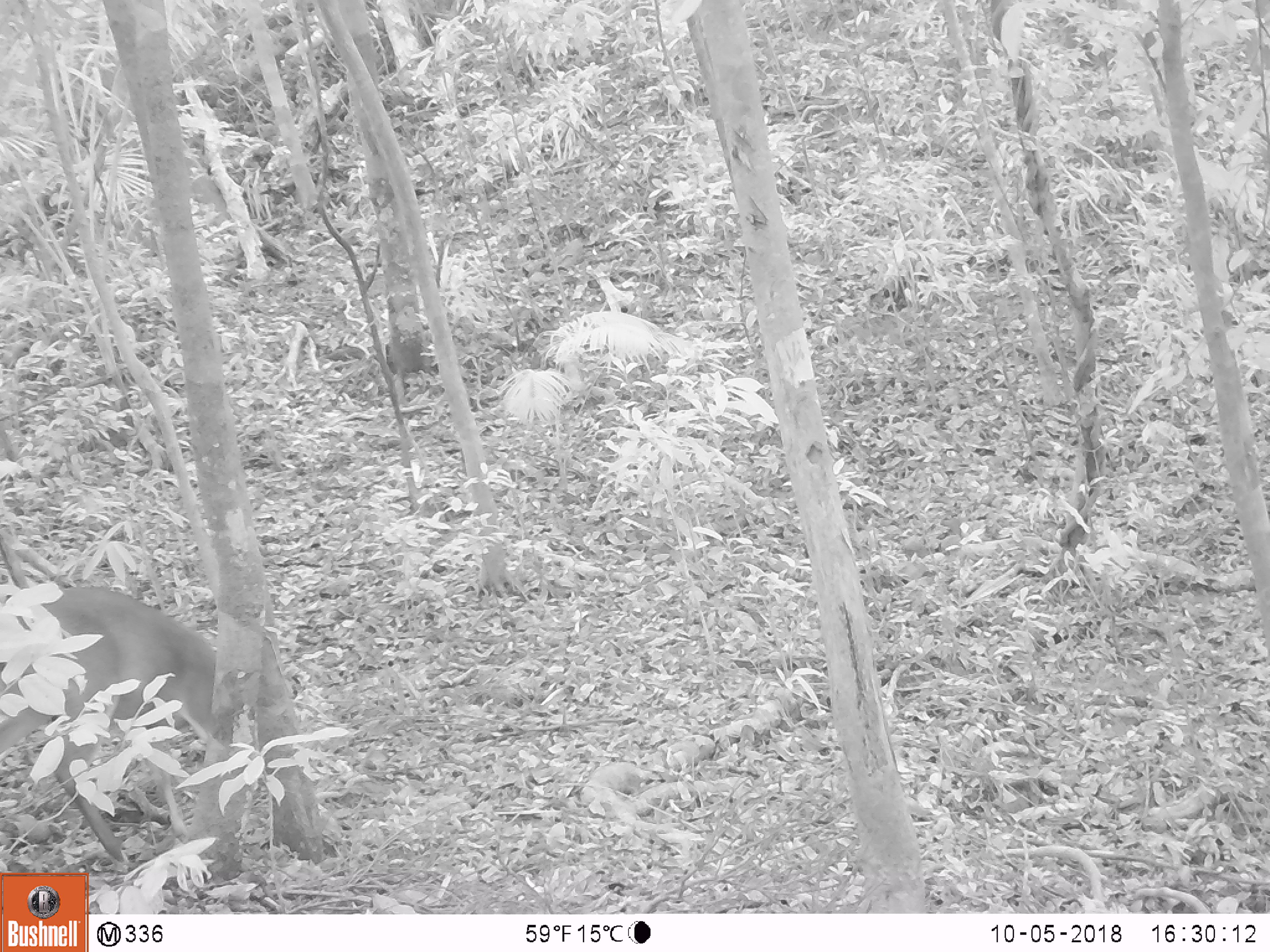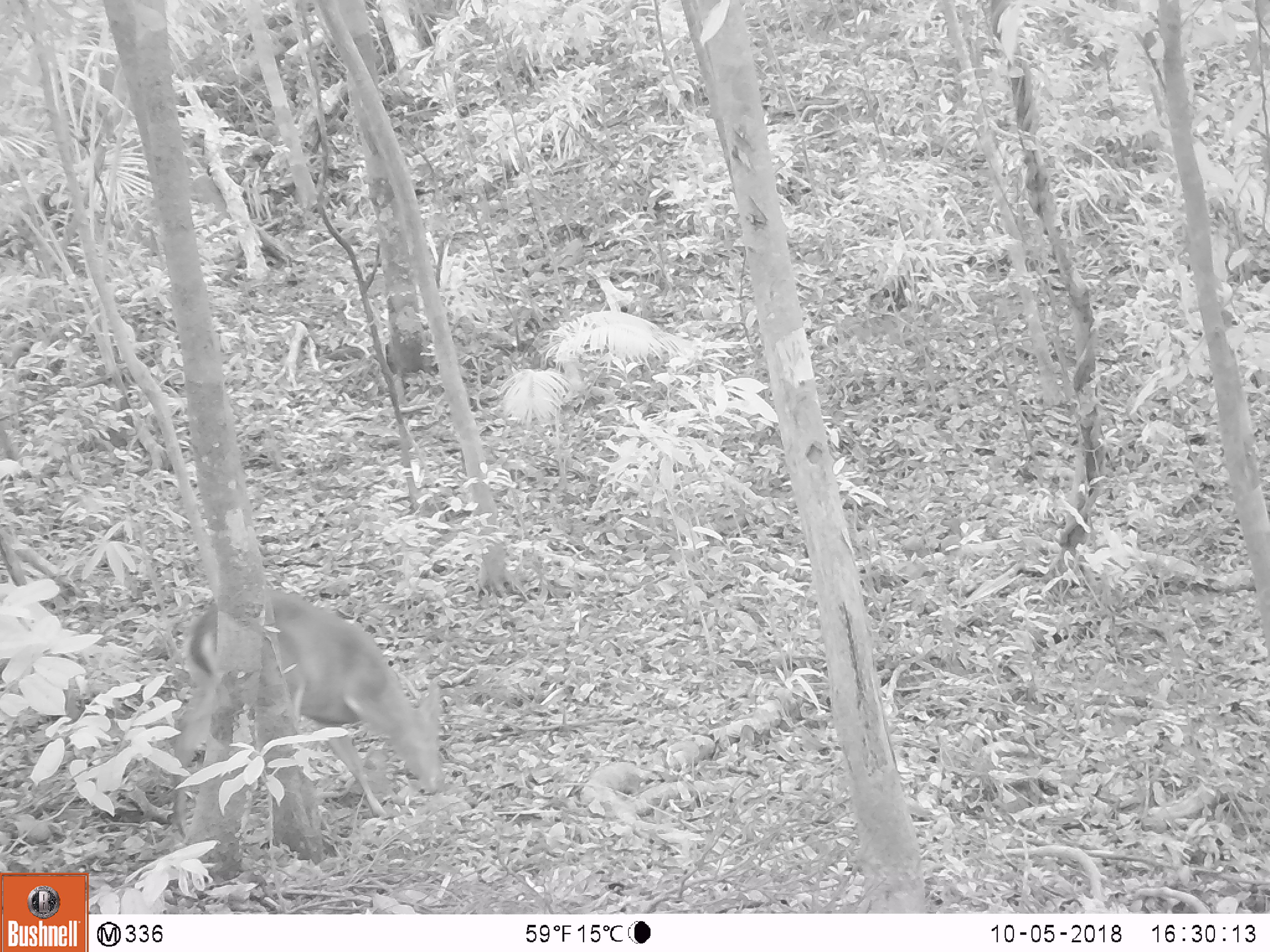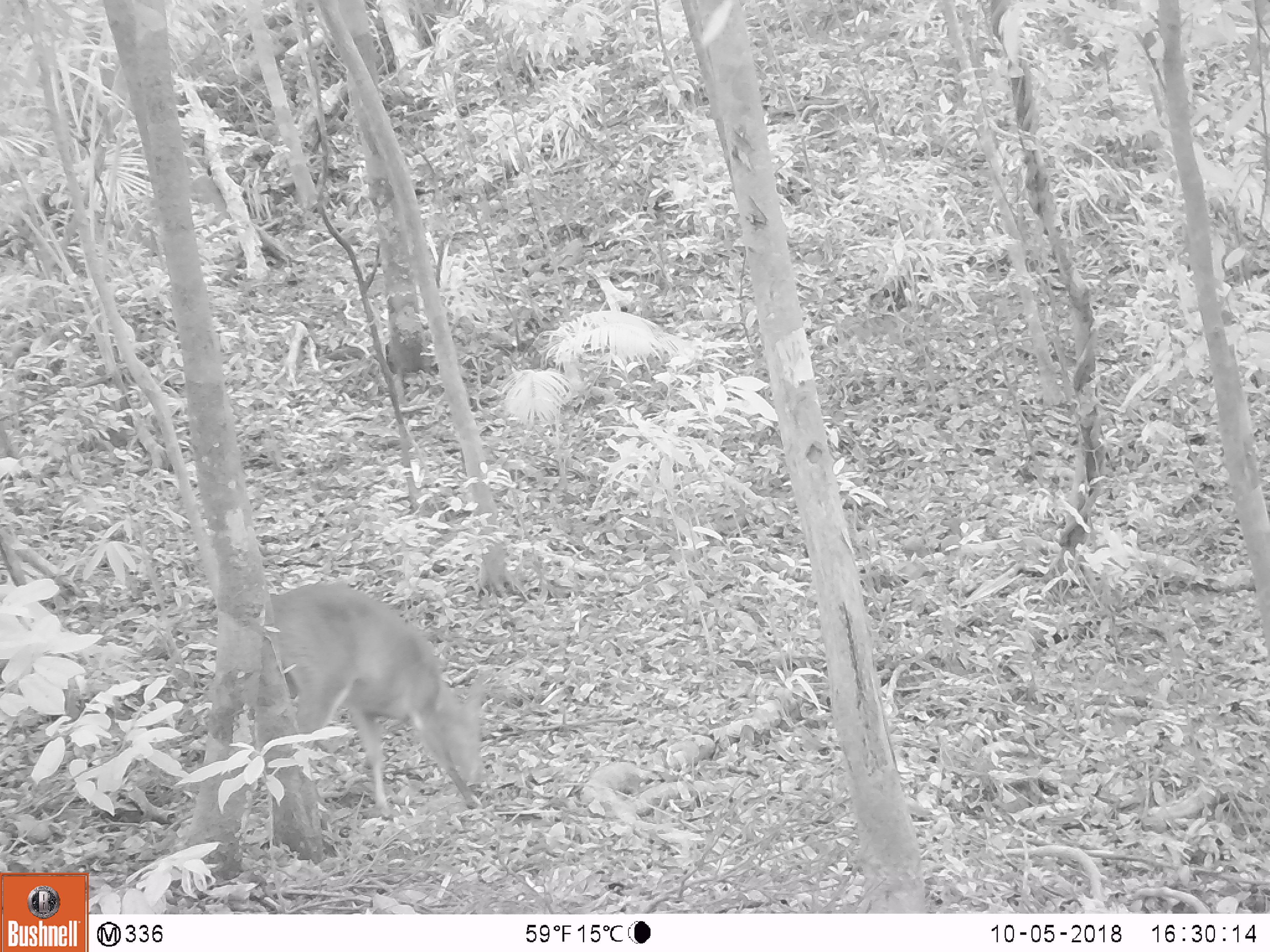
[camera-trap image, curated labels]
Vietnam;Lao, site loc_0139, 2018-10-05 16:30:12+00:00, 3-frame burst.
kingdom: Animalia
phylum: Chordata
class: Mammalia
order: Artiodactyla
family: Cervidae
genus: Muntiacus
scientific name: Muntiacus vuquangensis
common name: large-antlered muntjac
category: large antlered muntjac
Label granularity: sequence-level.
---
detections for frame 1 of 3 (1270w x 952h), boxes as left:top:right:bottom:
large antlered muntjac: 0:585:216:862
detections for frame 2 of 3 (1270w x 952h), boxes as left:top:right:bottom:
large antlered muntjac: 168:588:441:838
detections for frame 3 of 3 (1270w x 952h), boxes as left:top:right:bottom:
large antlered muntjac: 268:580:493:823